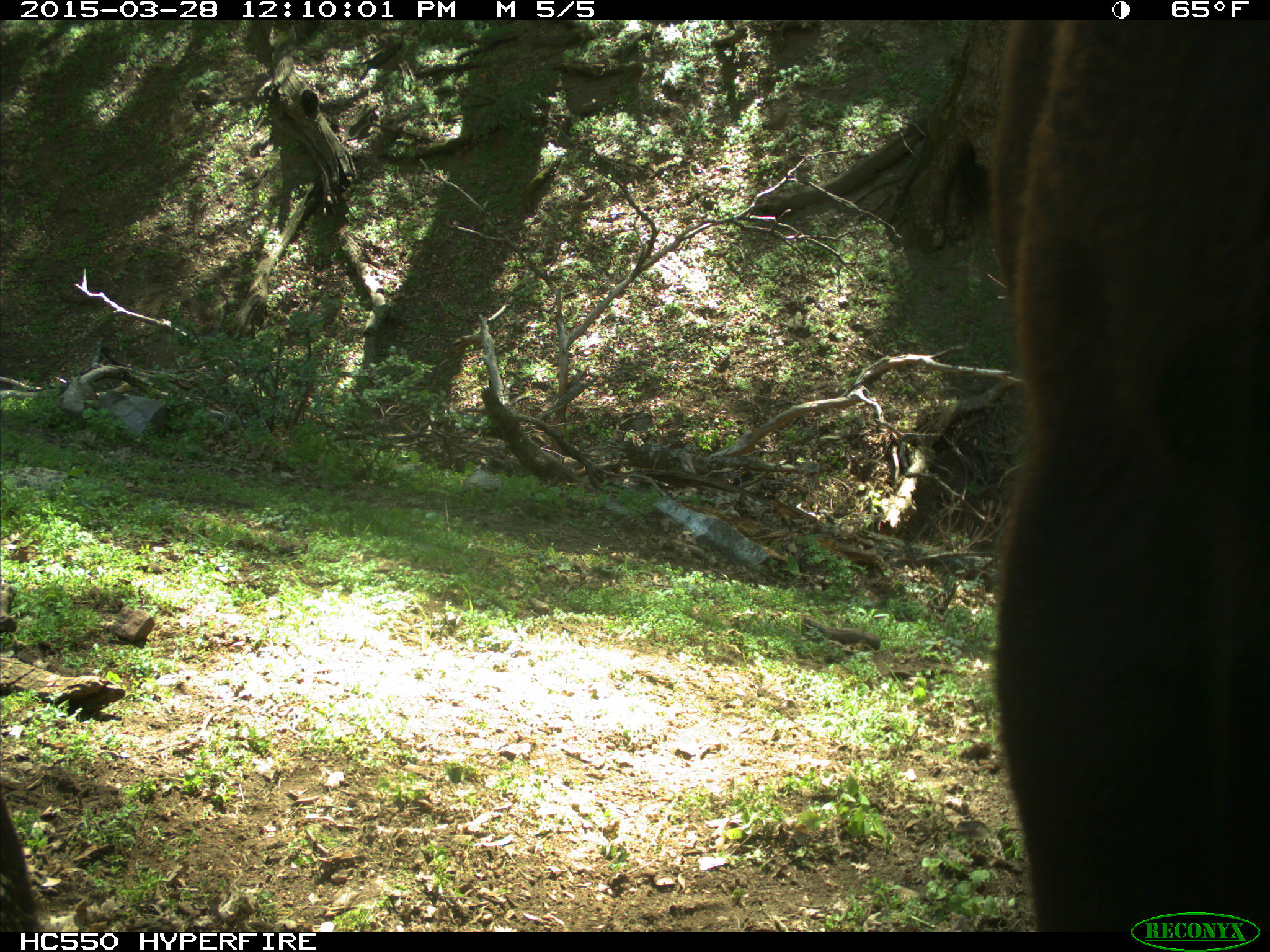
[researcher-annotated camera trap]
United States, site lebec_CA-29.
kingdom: Animalia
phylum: Chordata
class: Mammalia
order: Artiodactyla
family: Bovidae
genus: Bos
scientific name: Bos taurus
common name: domestic cow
Bos taurus (domestic cow).